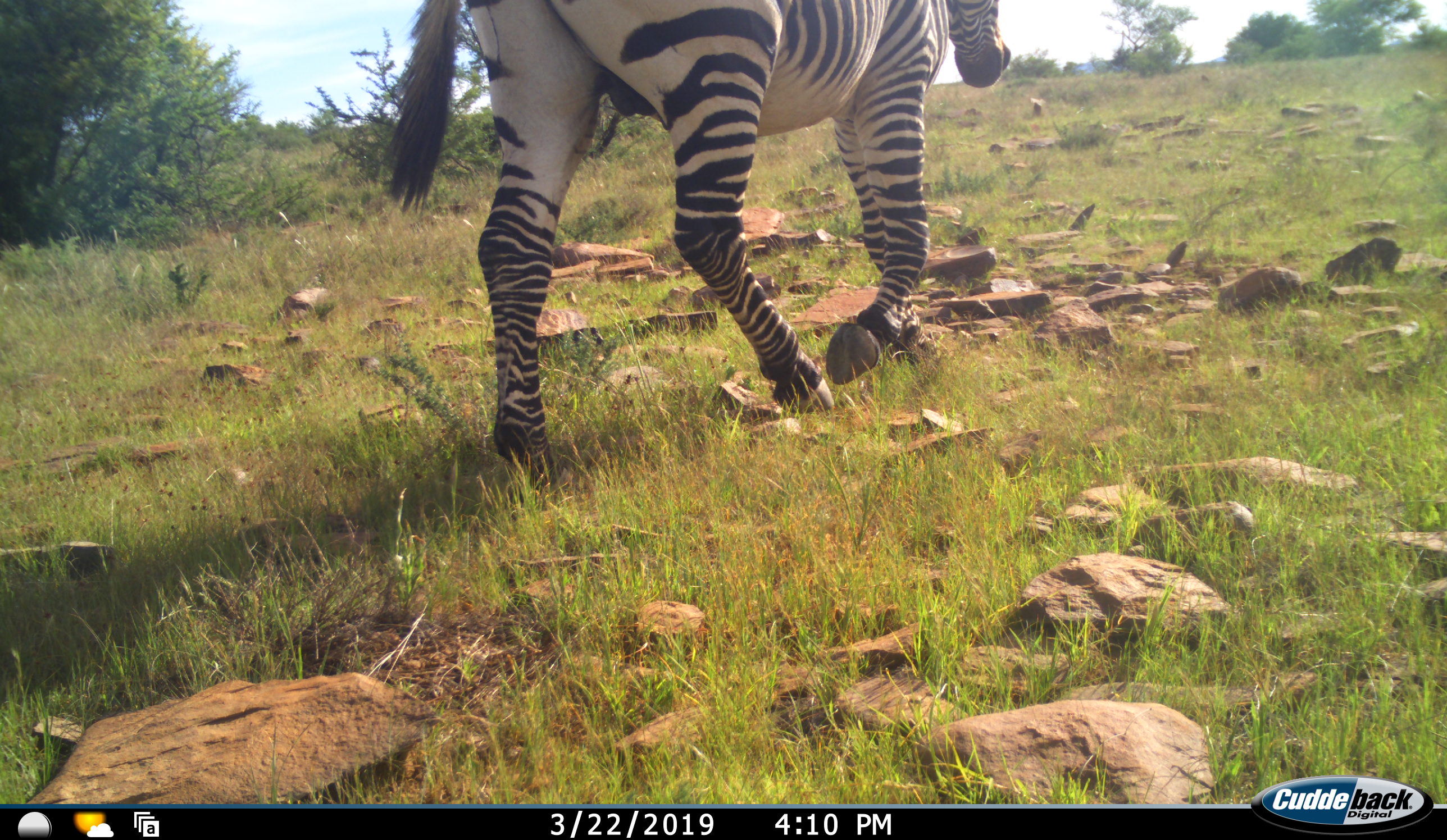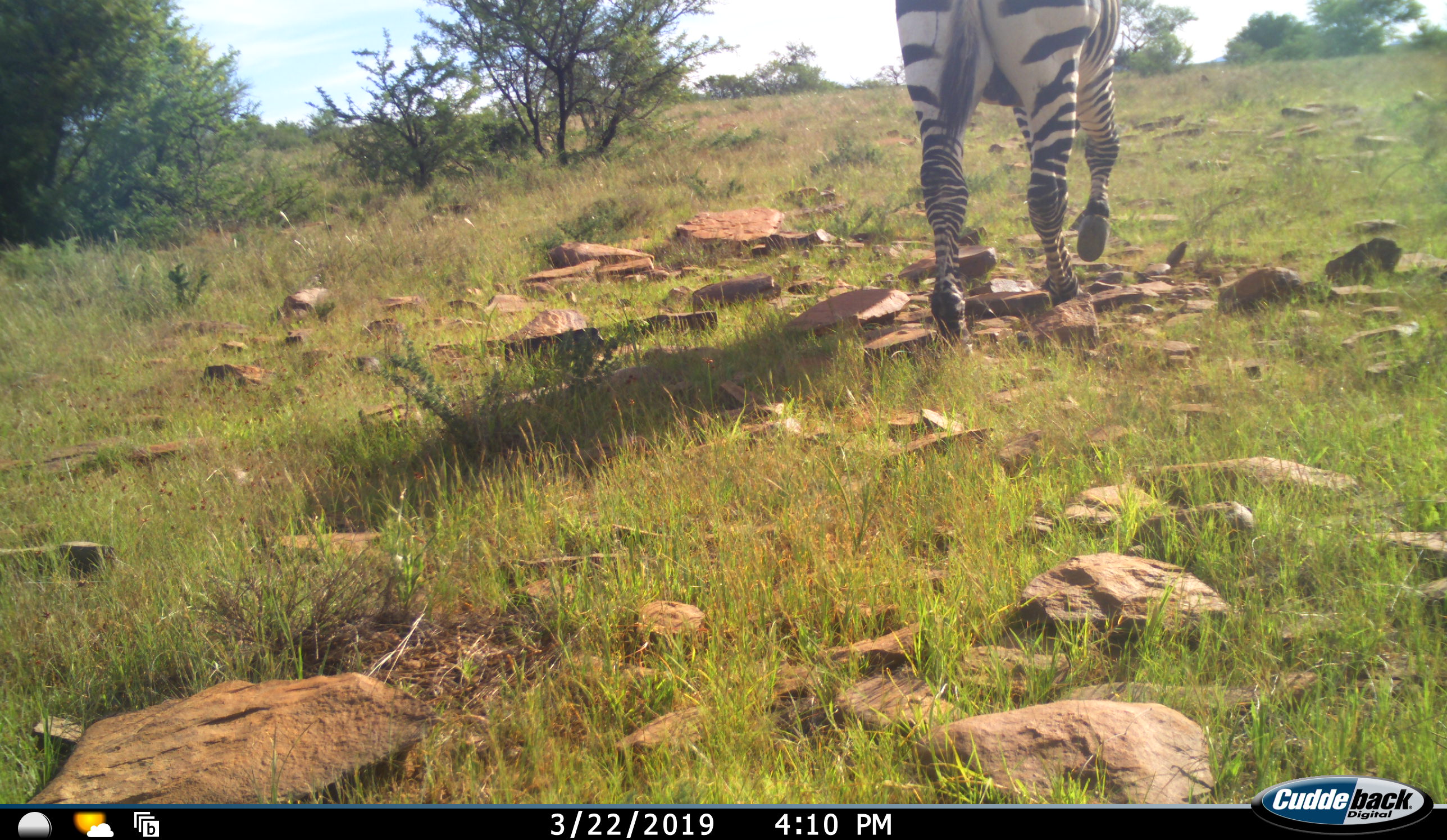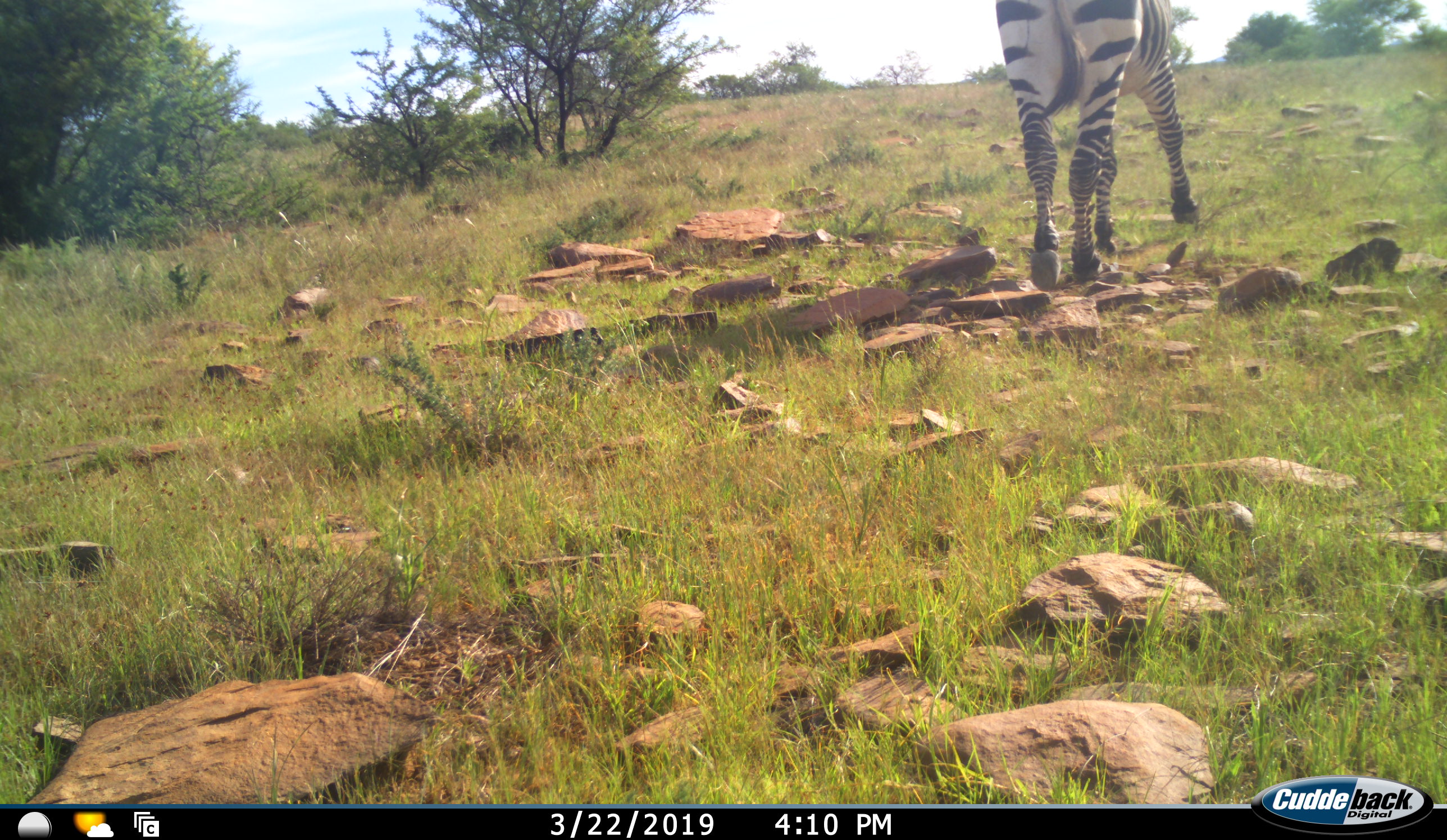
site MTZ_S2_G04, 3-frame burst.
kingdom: Animalia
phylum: Chordata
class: Mammalia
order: Perissodactyla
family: Equidae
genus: Equus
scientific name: Equus zebra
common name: mountain zebra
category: zebramountain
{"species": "zebramountain (mountain zebra) (Equus zebra)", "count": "1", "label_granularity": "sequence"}